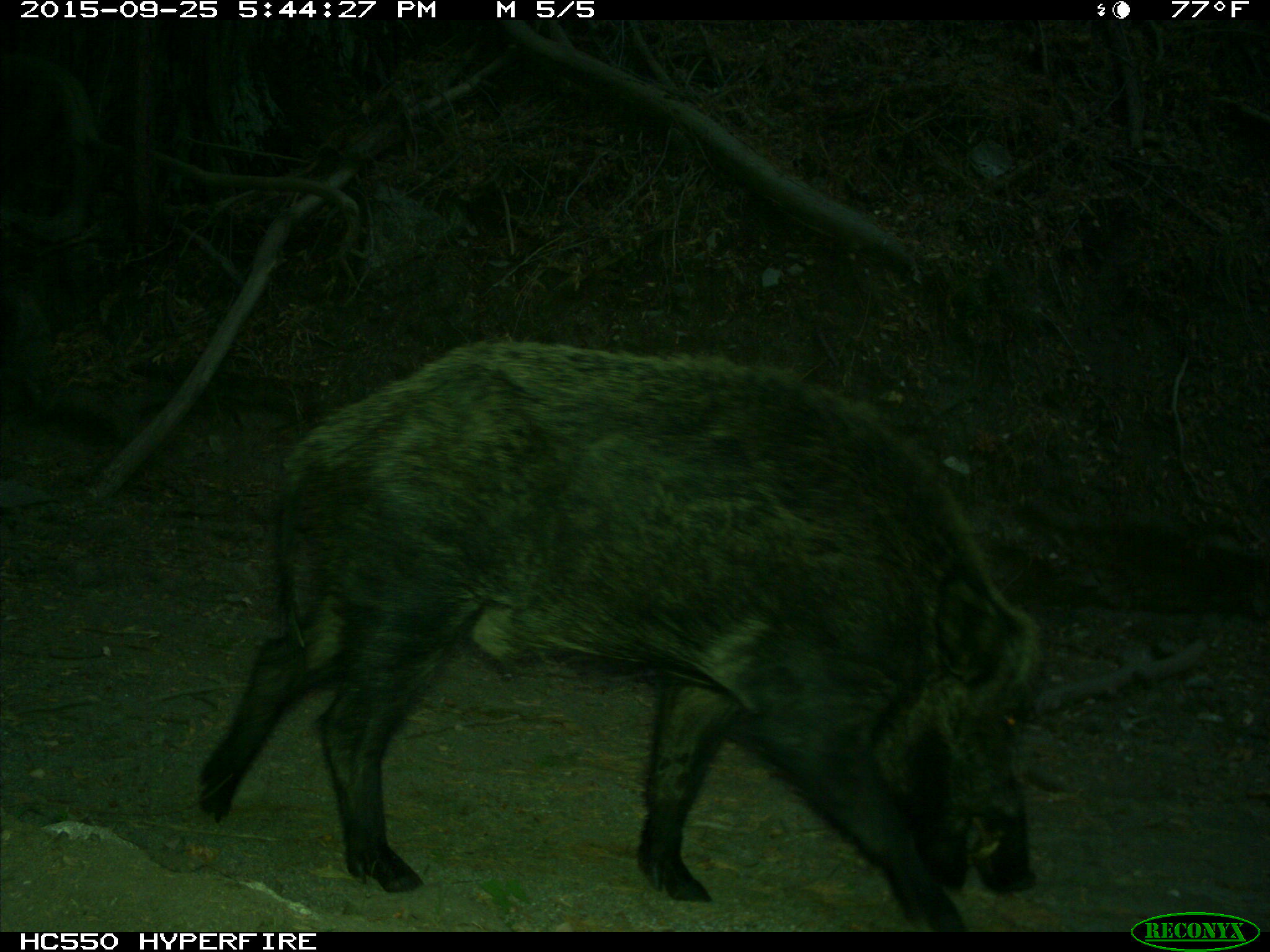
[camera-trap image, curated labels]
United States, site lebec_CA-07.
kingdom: Animalia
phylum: Chordata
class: Mammalia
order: Artiodactyla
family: Suidae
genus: Sus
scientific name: Sus scrofa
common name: wild boar